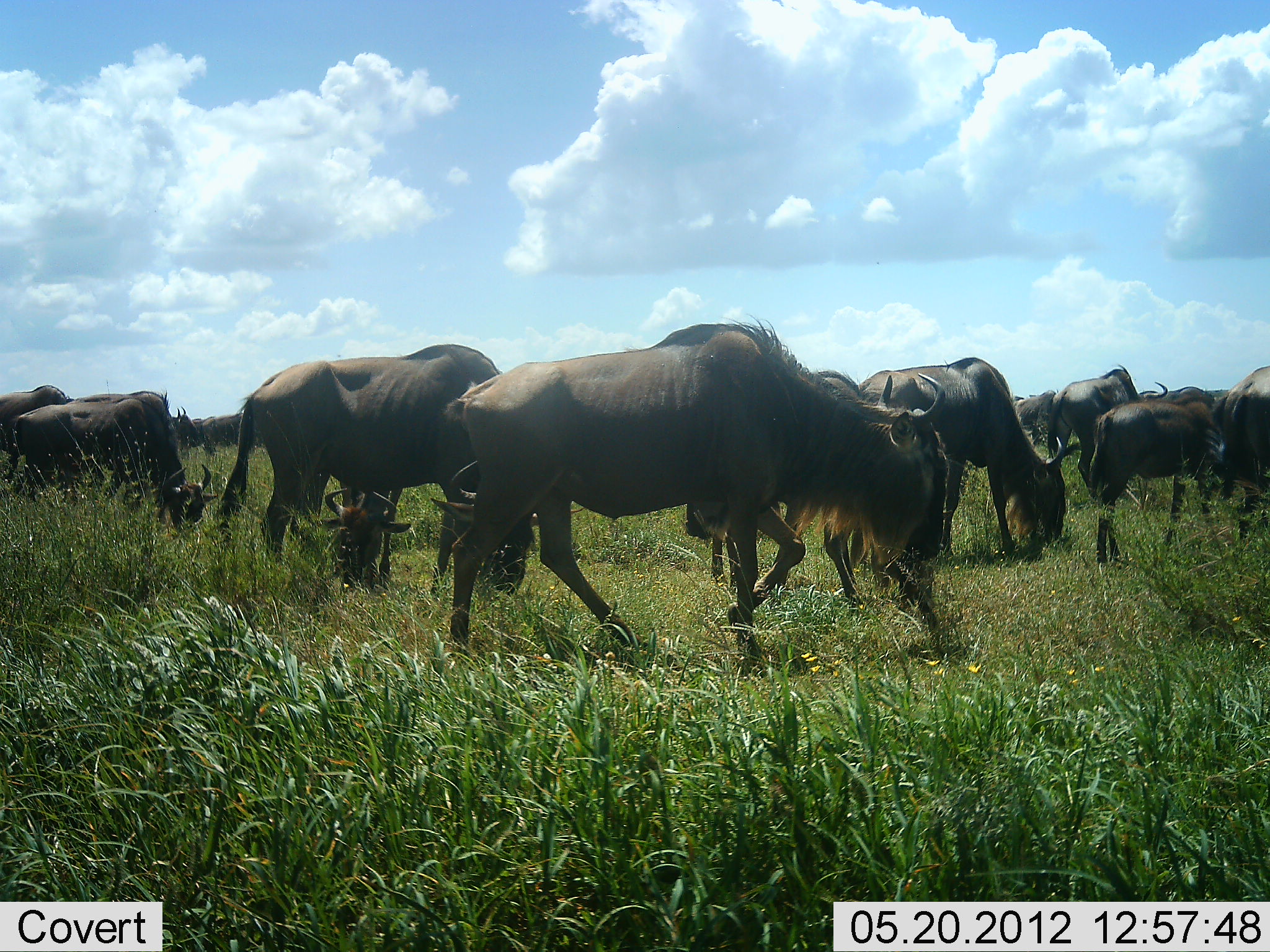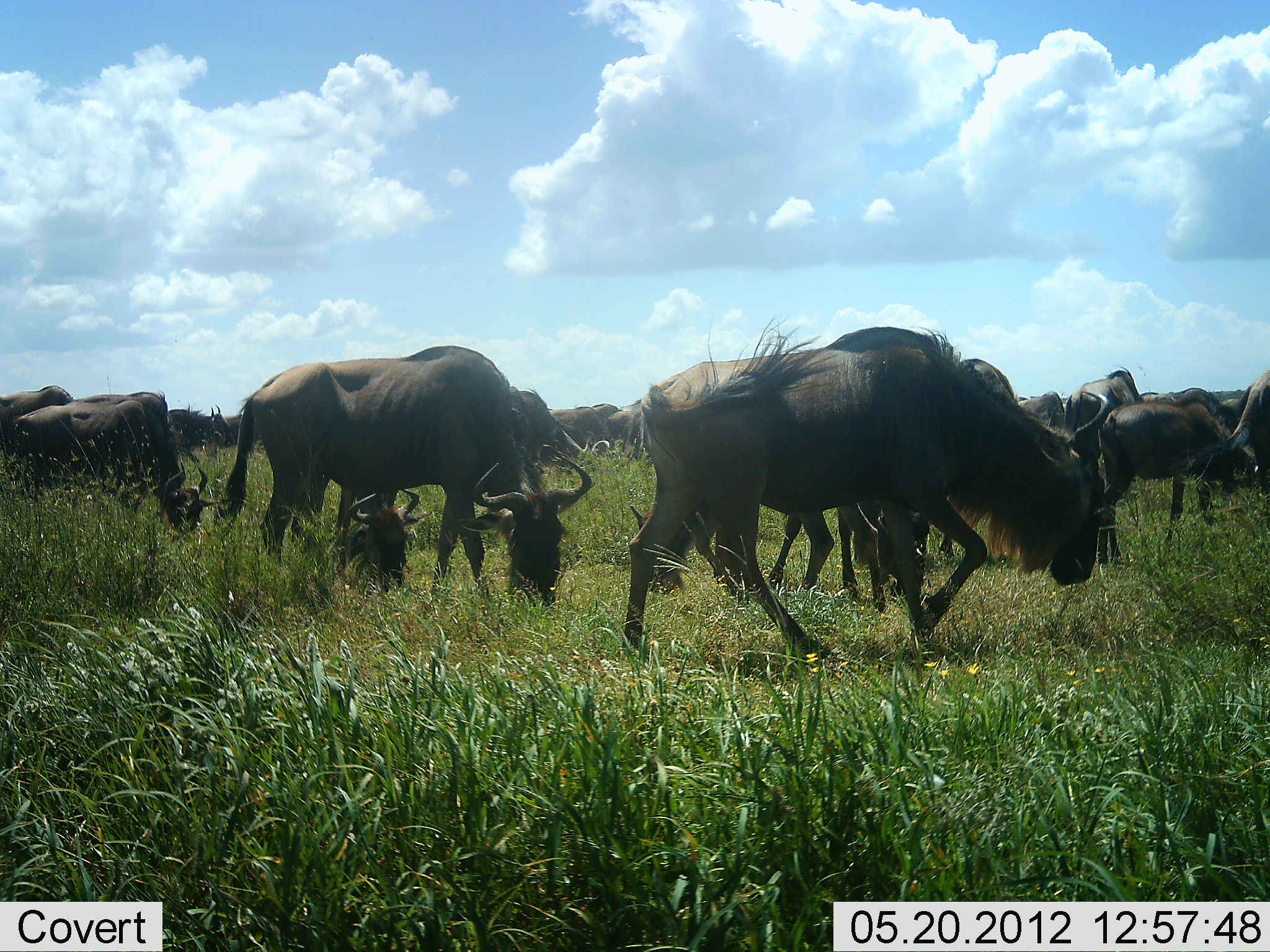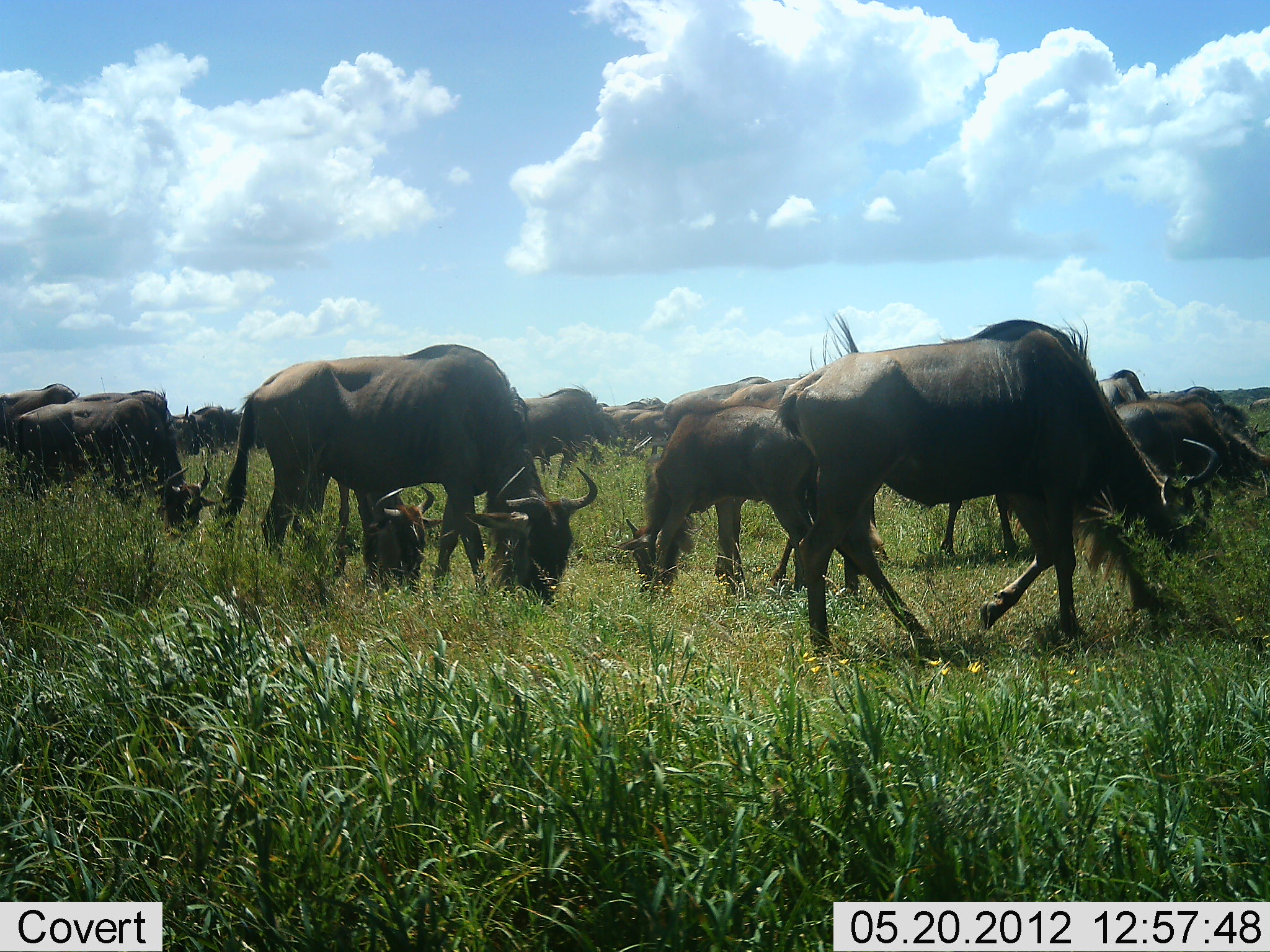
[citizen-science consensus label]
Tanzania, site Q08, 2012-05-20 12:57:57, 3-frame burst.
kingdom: Animalia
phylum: Chordata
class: Mammalia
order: Artiodactyla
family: Bovidae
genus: Connochaetes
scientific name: Connochaetes taurinus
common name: blue wildebeest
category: wildebeest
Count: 11-50.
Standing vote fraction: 40%.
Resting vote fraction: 0%.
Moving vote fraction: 70%.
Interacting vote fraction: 0%.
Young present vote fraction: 40%.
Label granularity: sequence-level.